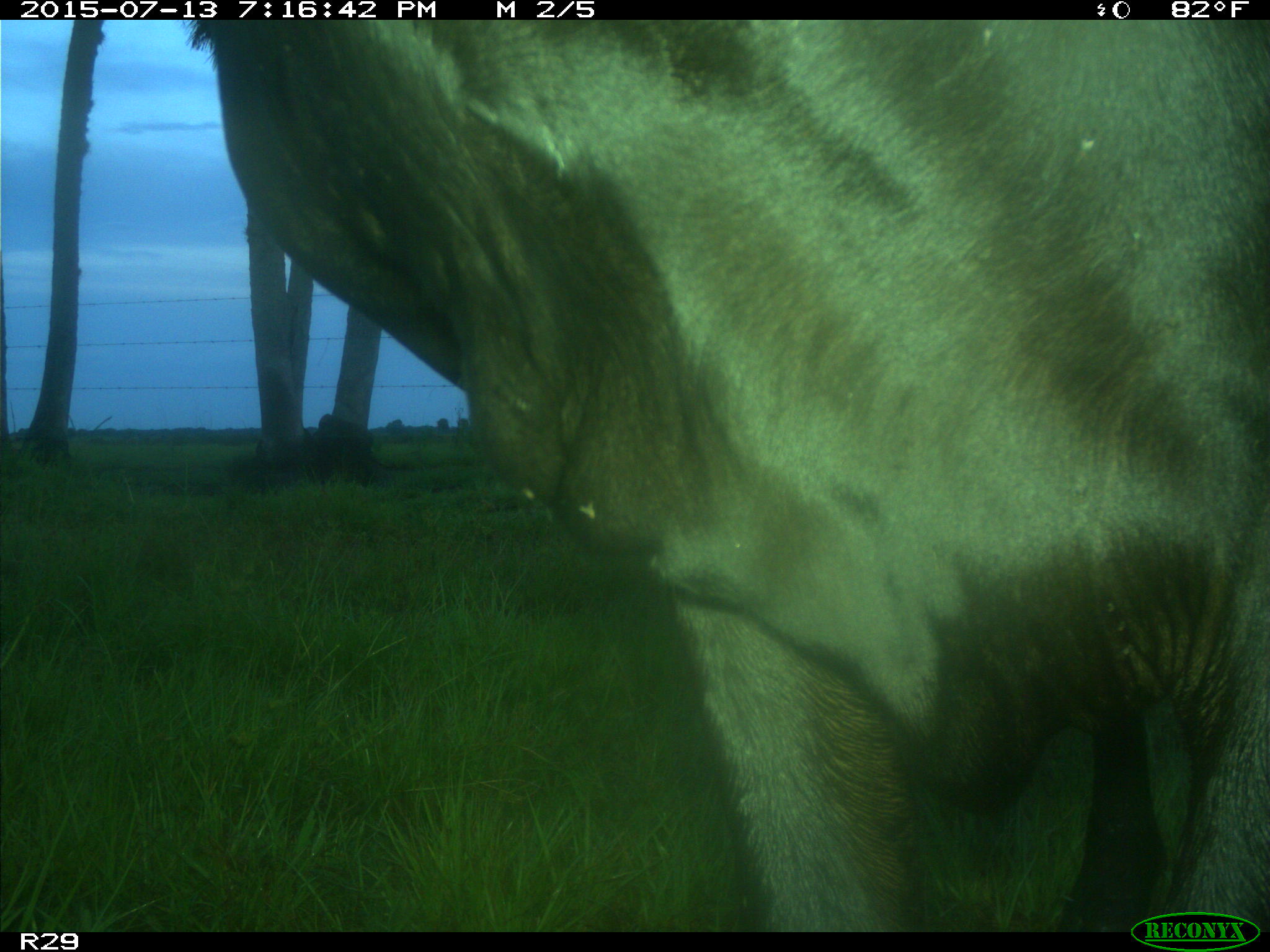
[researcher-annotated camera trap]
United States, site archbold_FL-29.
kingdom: Animalia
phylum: Chordata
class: Mammalia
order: Artiodactyla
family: Bovidae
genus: Bos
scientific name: Bos taurus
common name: domestic cow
Bos taurus (domestic cow).